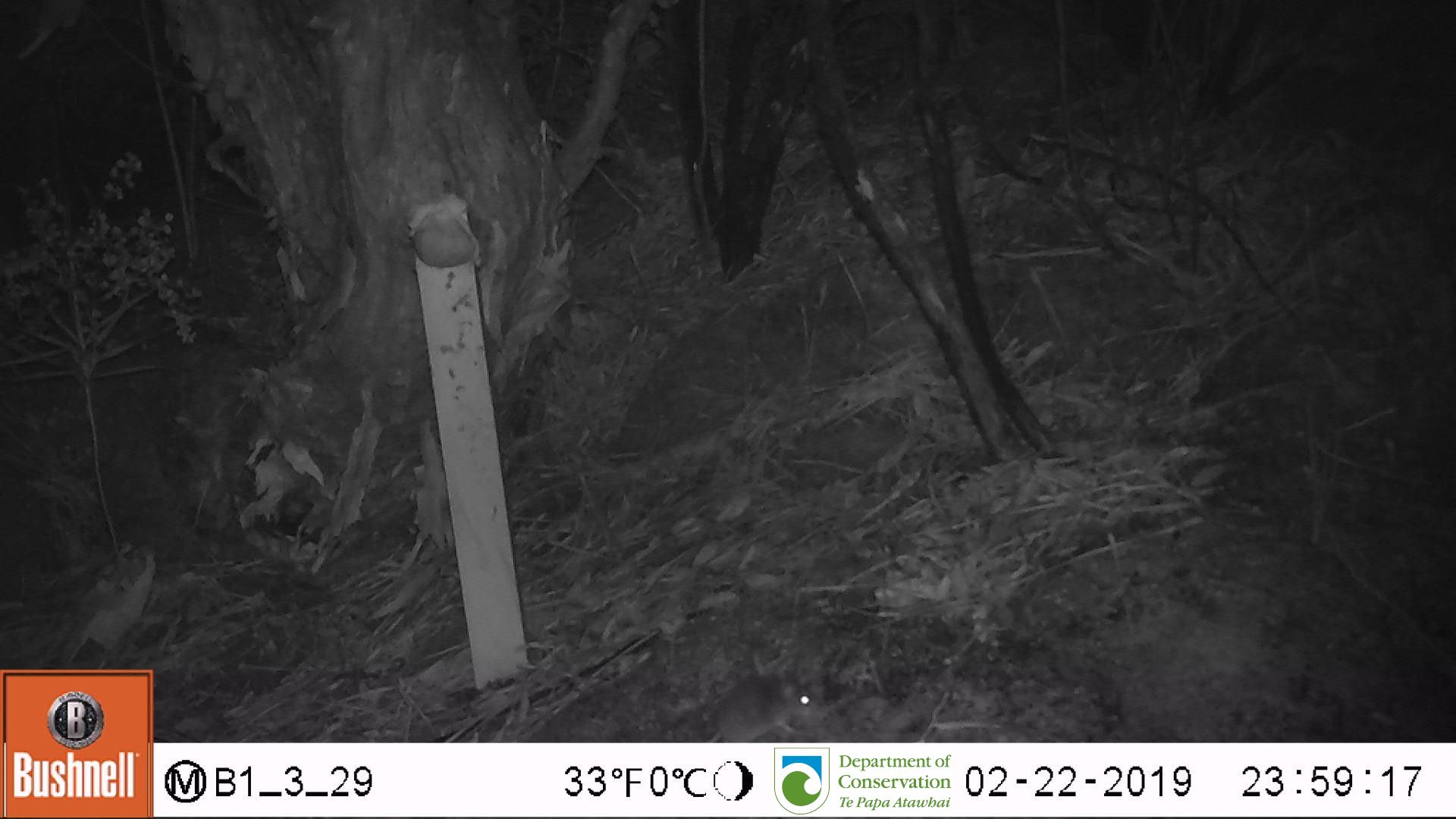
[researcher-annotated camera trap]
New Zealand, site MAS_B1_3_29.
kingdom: Animalia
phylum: Chordata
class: Mammalia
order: Rodentia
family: Muridae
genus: Mus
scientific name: Mus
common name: mouse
Mouse (Mus).